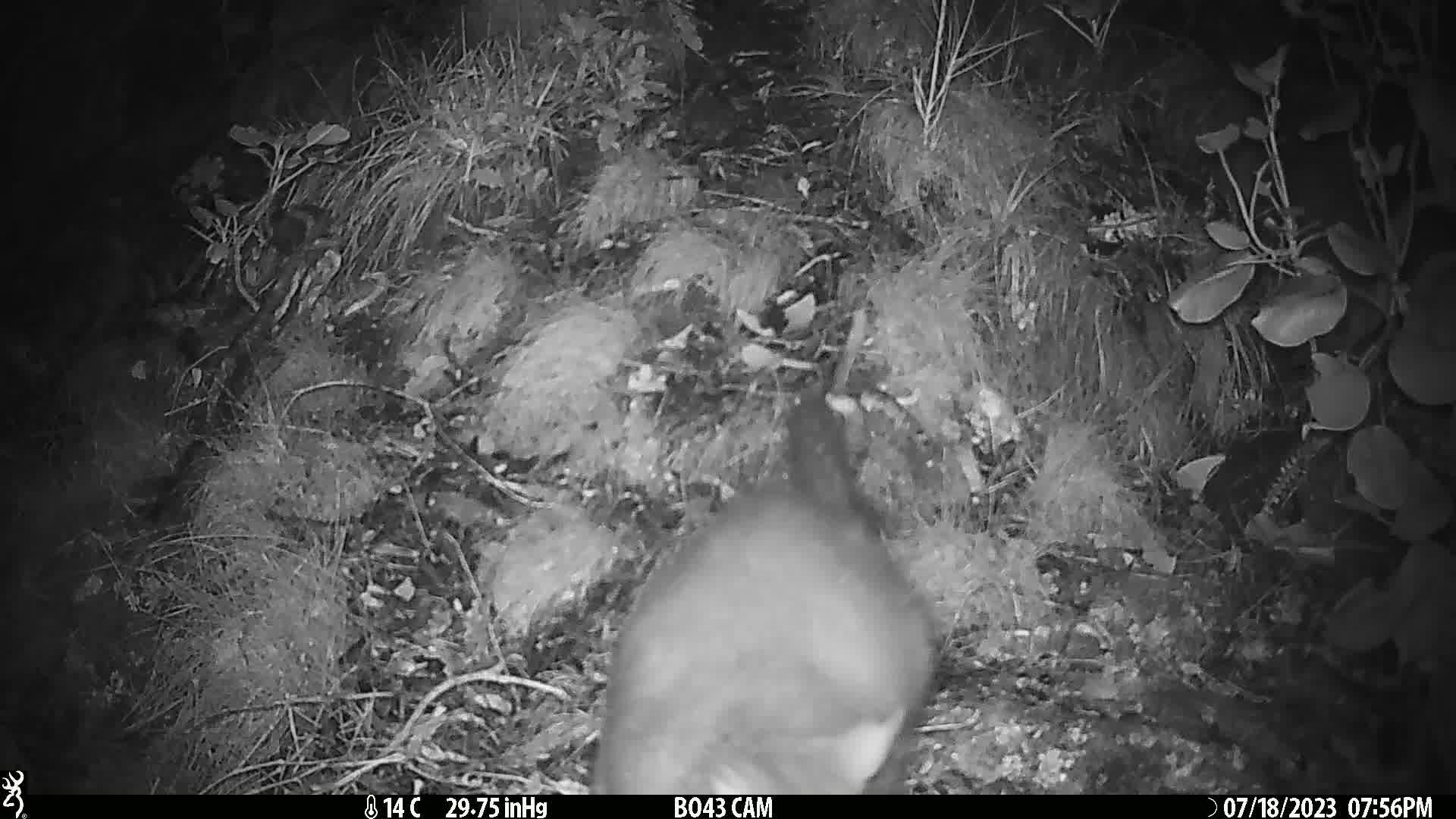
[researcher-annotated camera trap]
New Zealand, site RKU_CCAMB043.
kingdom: Animalia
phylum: Chordata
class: Mammalia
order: Diprotodontia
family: Phalangeridae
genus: Trichosurus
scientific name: Trichosurus vulpecula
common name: common brushtail possum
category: possum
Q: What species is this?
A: Possum (common brushtail possum) (Trichosurus vulpecula).